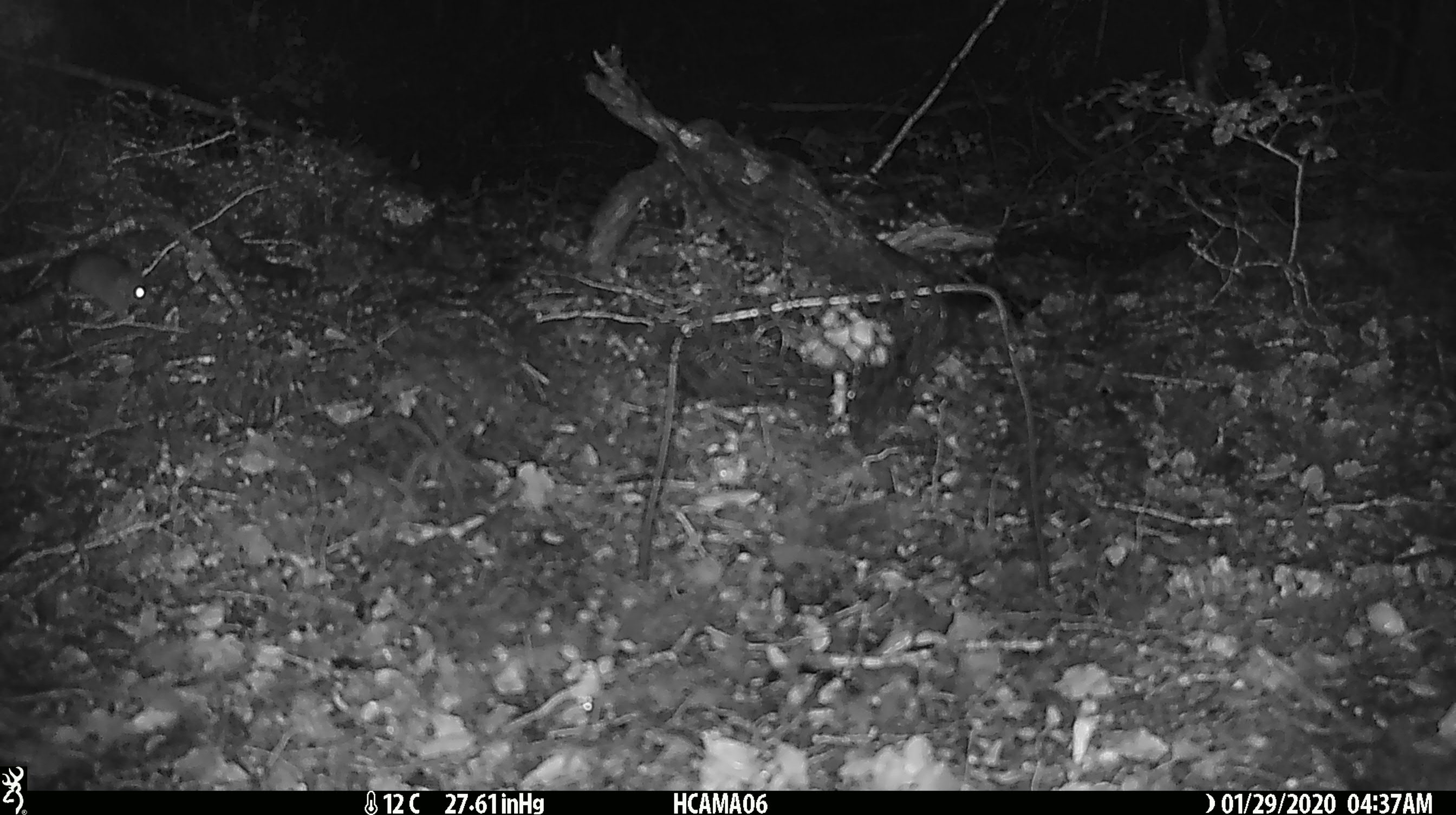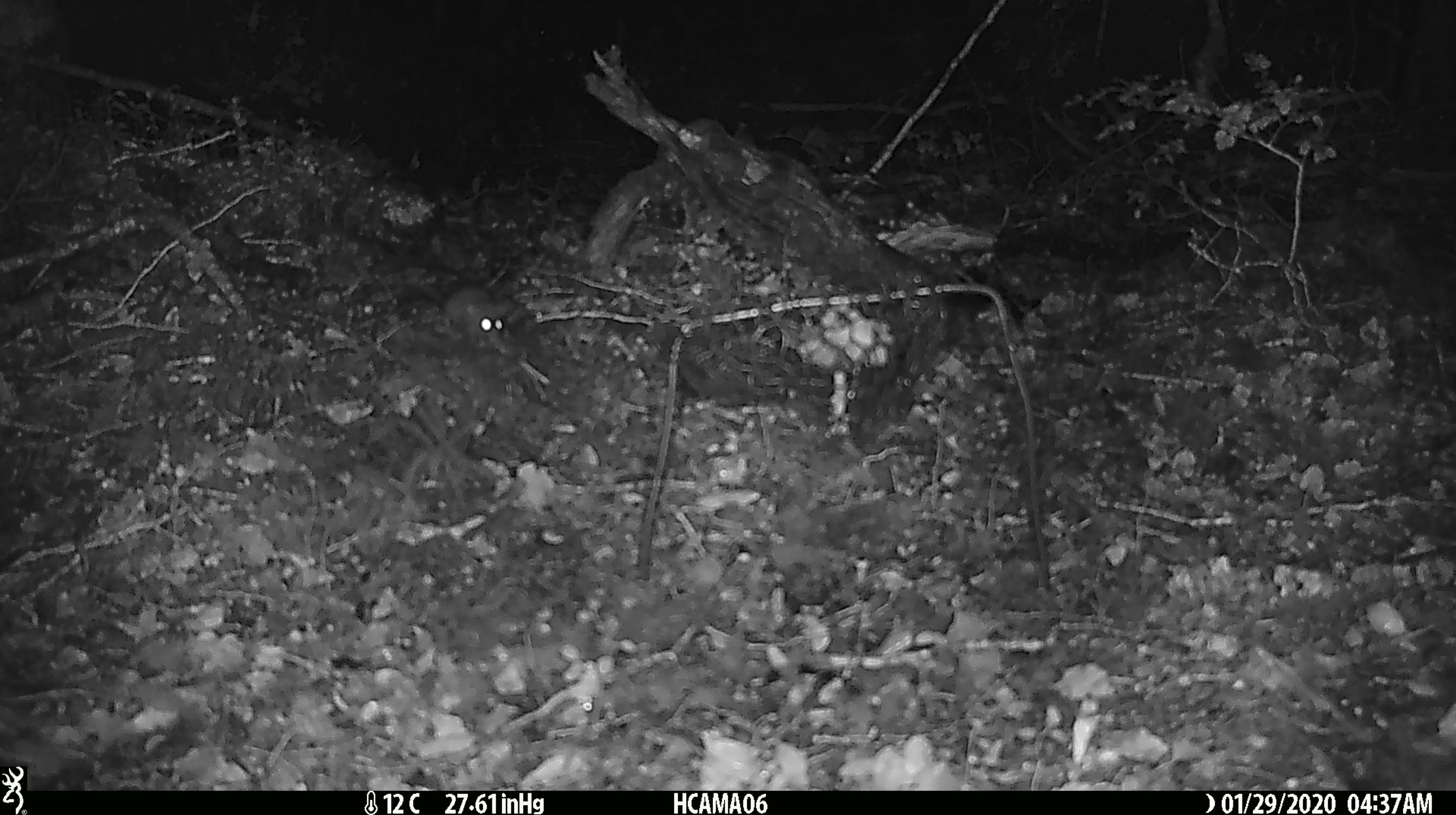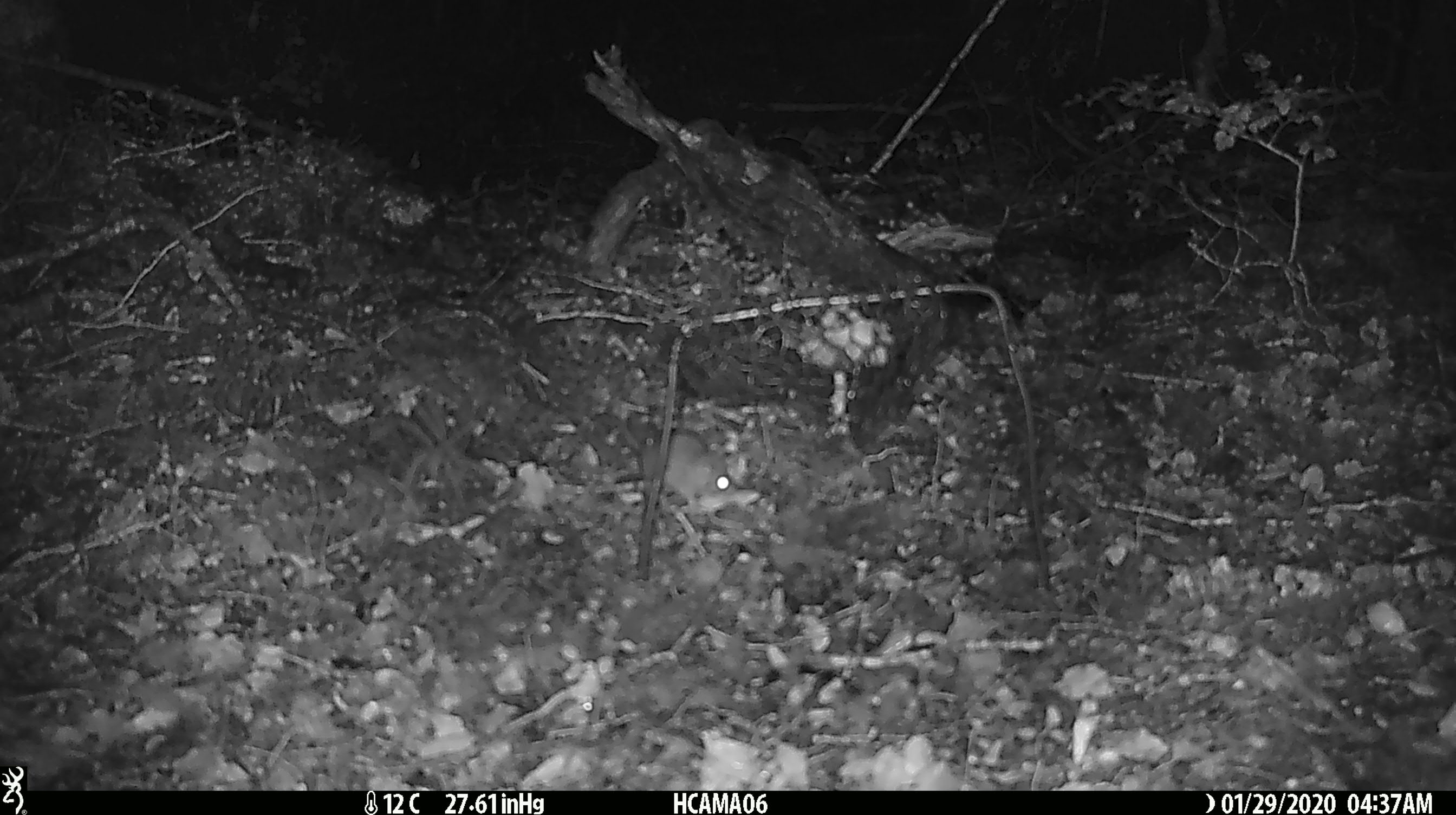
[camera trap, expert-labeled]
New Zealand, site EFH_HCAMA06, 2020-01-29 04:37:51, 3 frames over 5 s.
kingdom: Animalia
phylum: Chordata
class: Mammalia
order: Rodentia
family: Muridae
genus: Mus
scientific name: Mus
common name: mouse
Mouse (Mus).